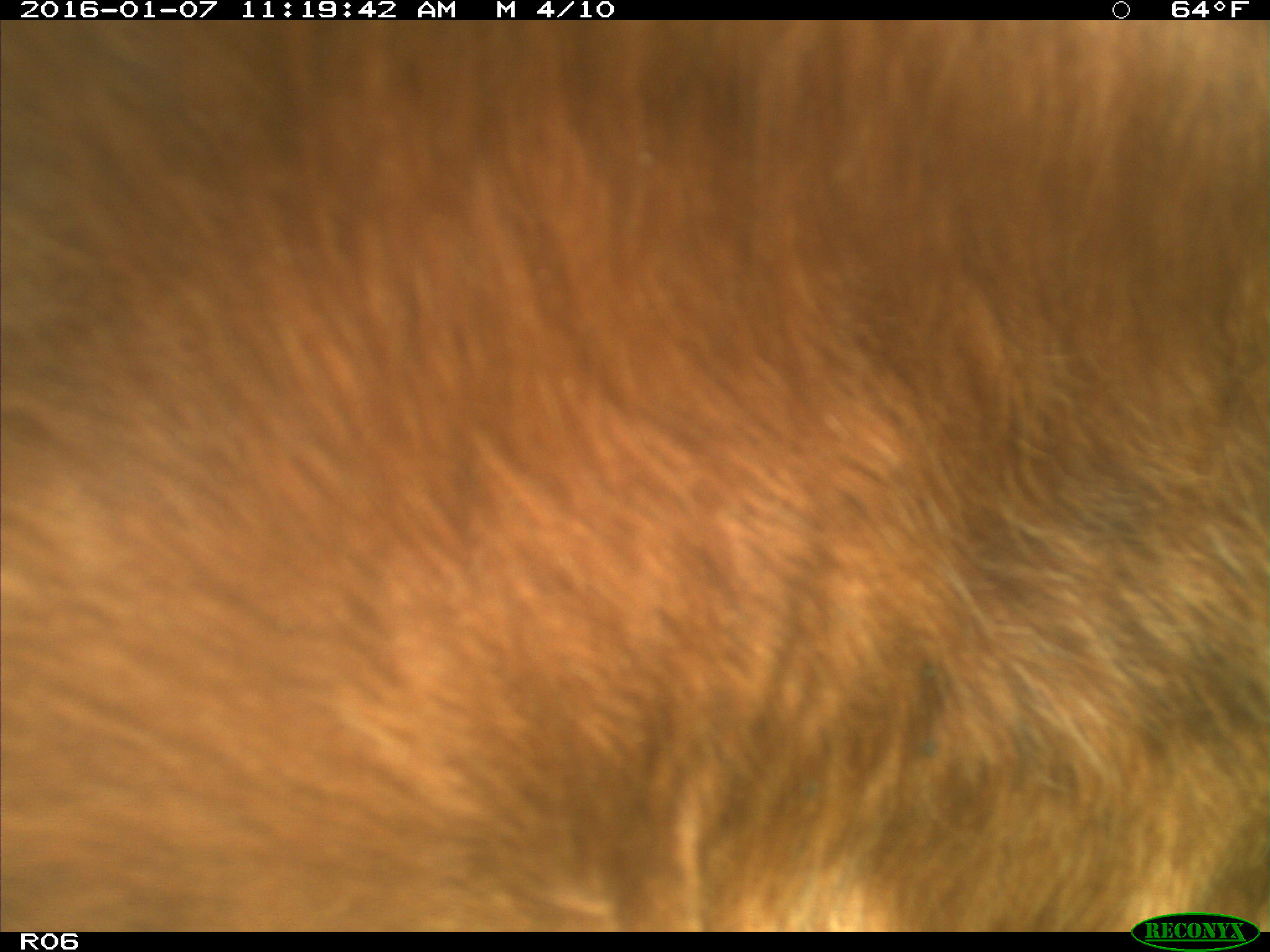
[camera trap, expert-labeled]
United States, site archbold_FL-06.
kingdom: Animalia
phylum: Chordata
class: Mammalia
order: Artiodactyla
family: Bovidae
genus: Bos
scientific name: Bos taurus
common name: domestic cow